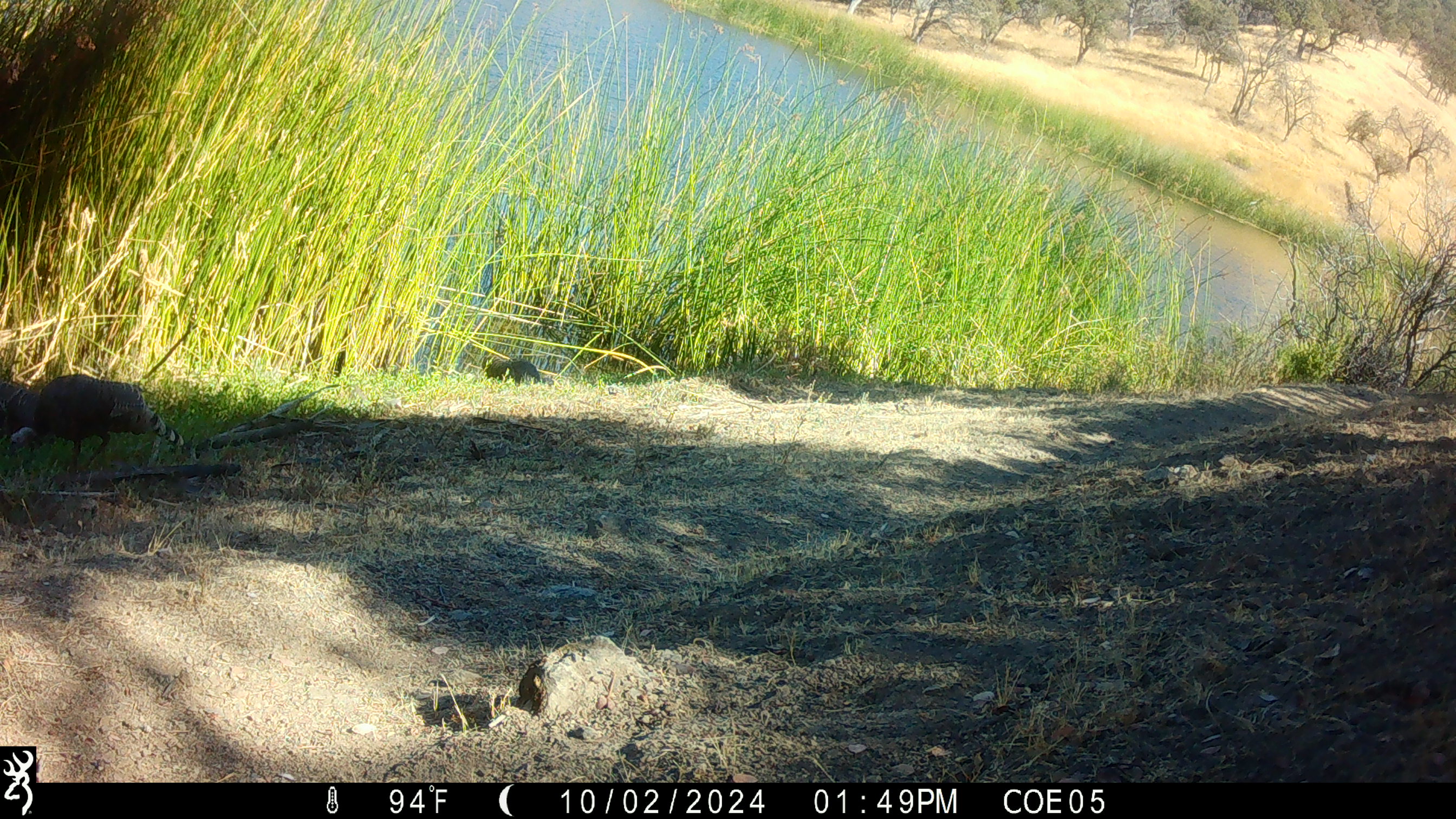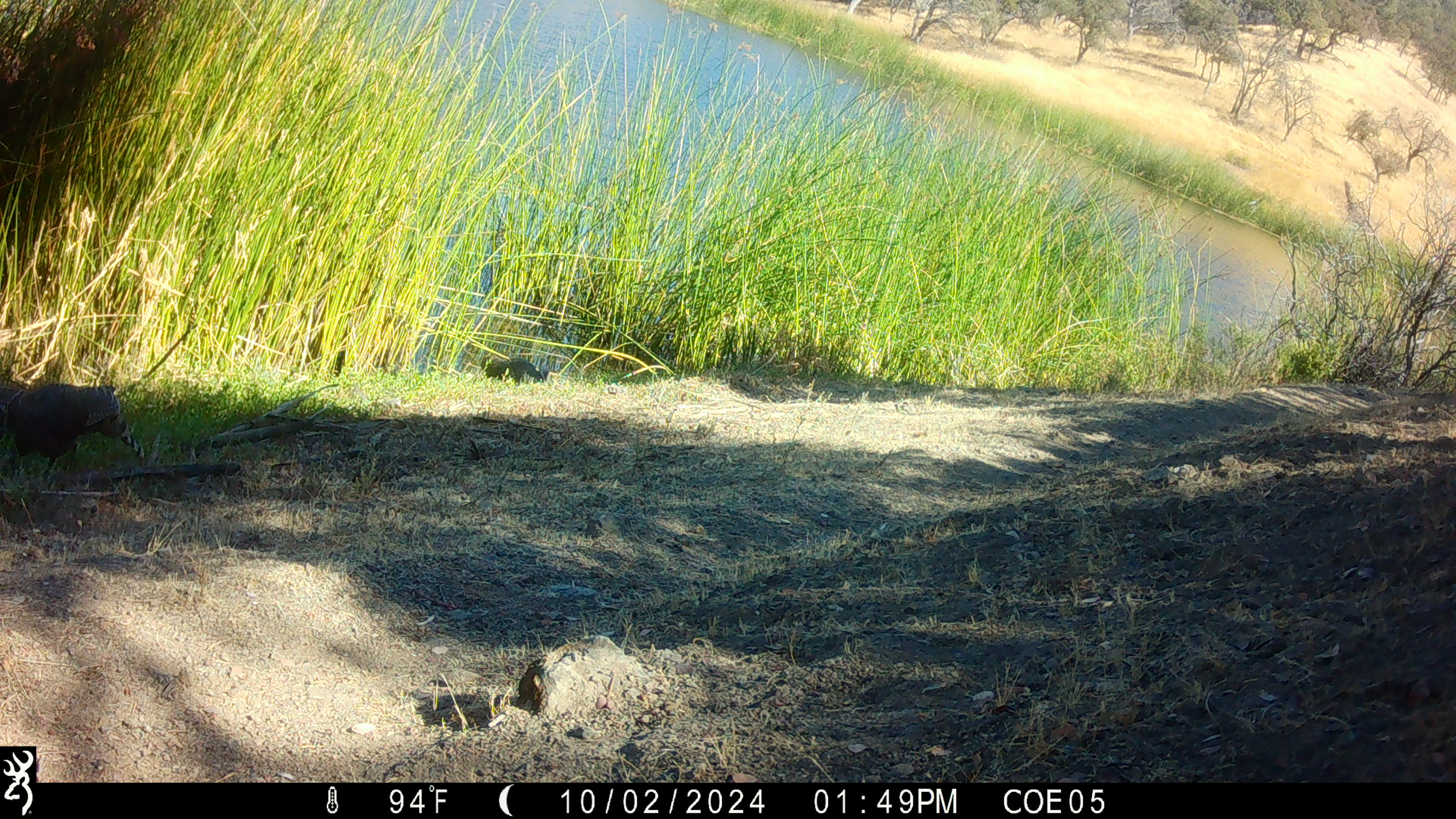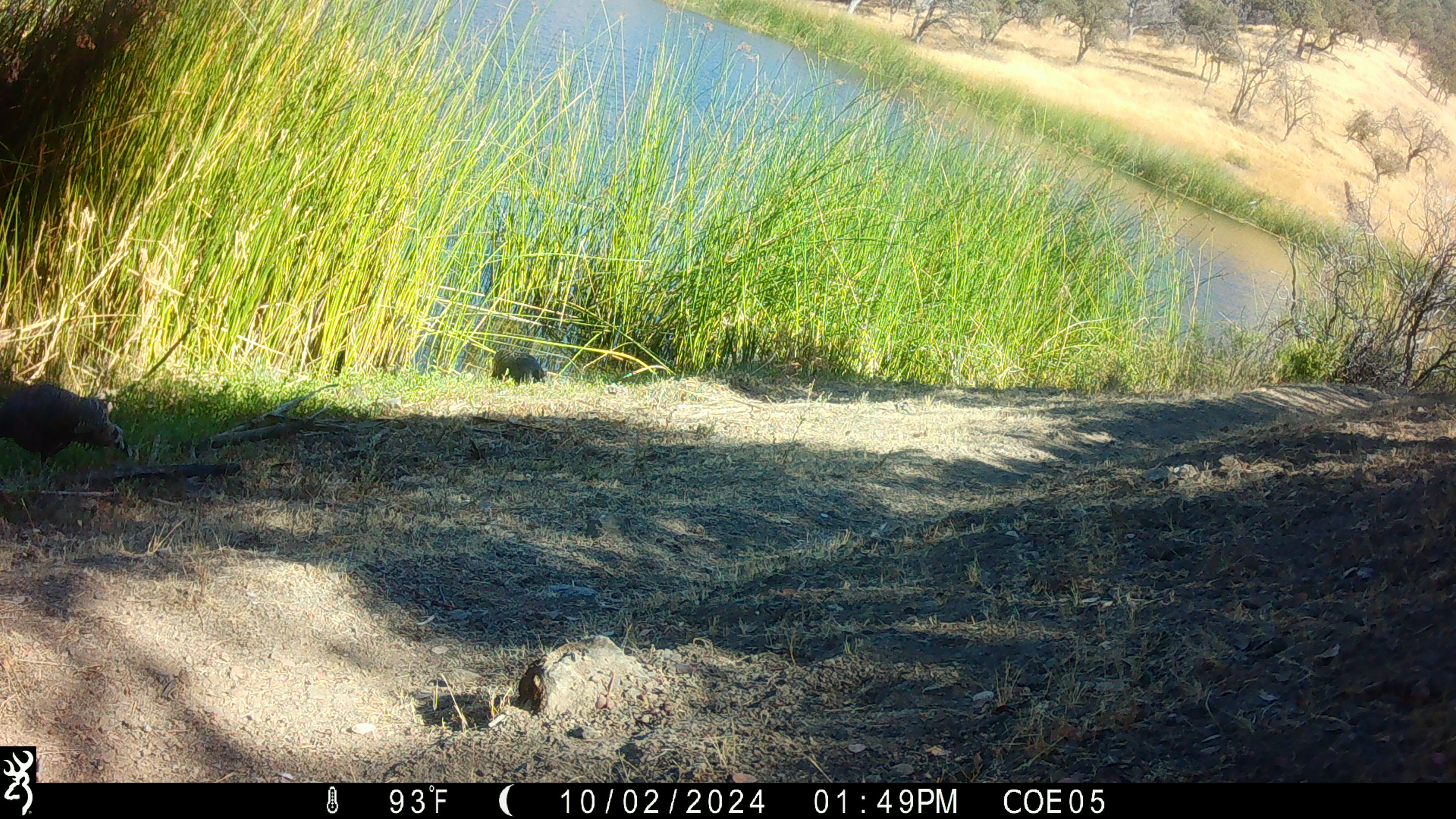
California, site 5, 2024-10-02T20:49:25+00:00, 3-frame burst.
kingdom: Animalia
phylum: Chordata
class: Aves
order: Galliformes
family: Phasianidae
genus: Meleagris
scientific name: Meleagris gallopavo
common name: turkey